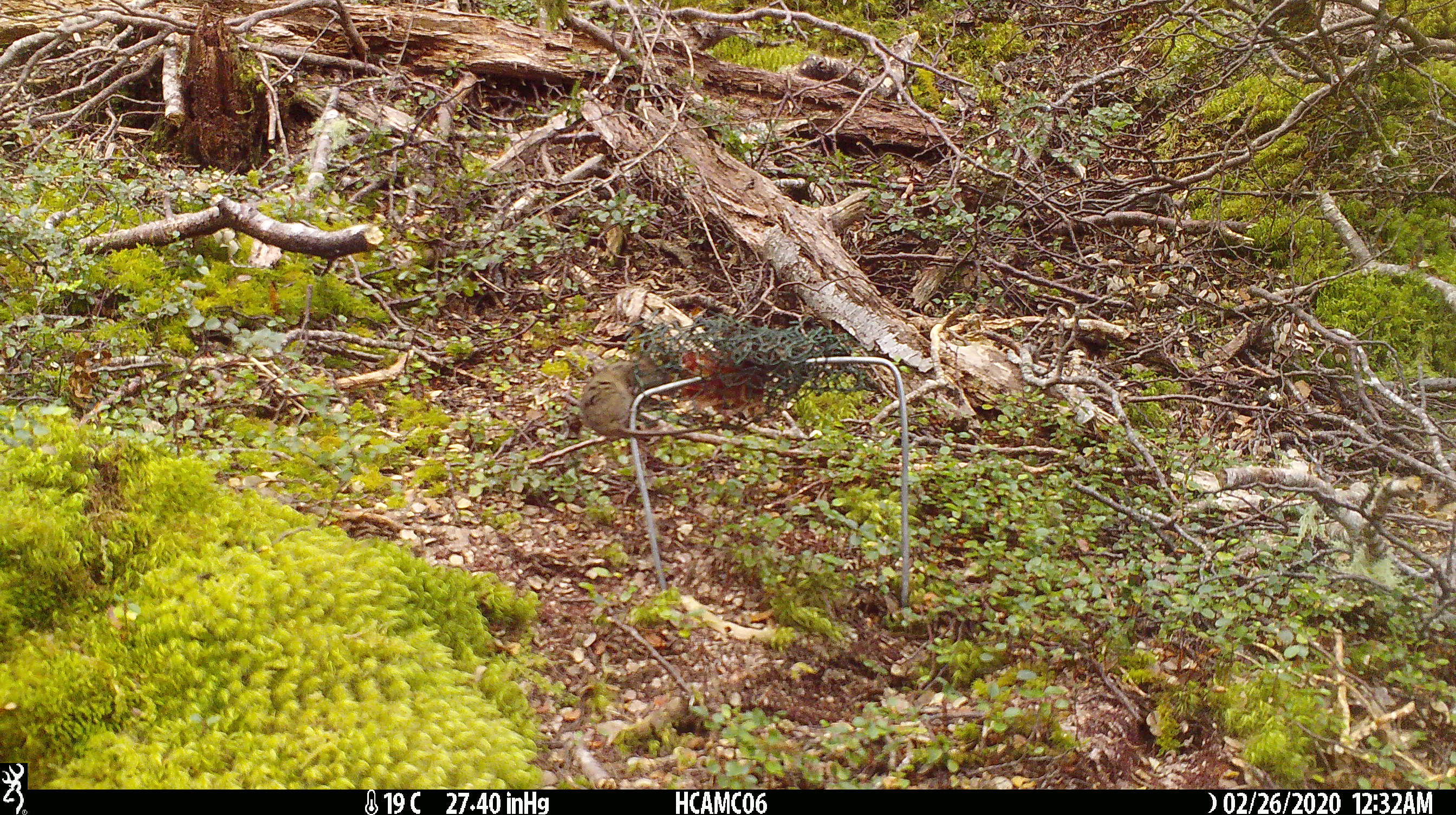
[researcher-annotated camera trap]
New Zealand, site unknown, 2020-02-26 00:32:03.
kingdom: Animalia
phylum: Chordata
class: Mammalia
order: Rodentia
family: Muridae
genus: Mus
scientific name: Mus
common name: mouse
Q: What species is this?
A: Mouse (Mus).